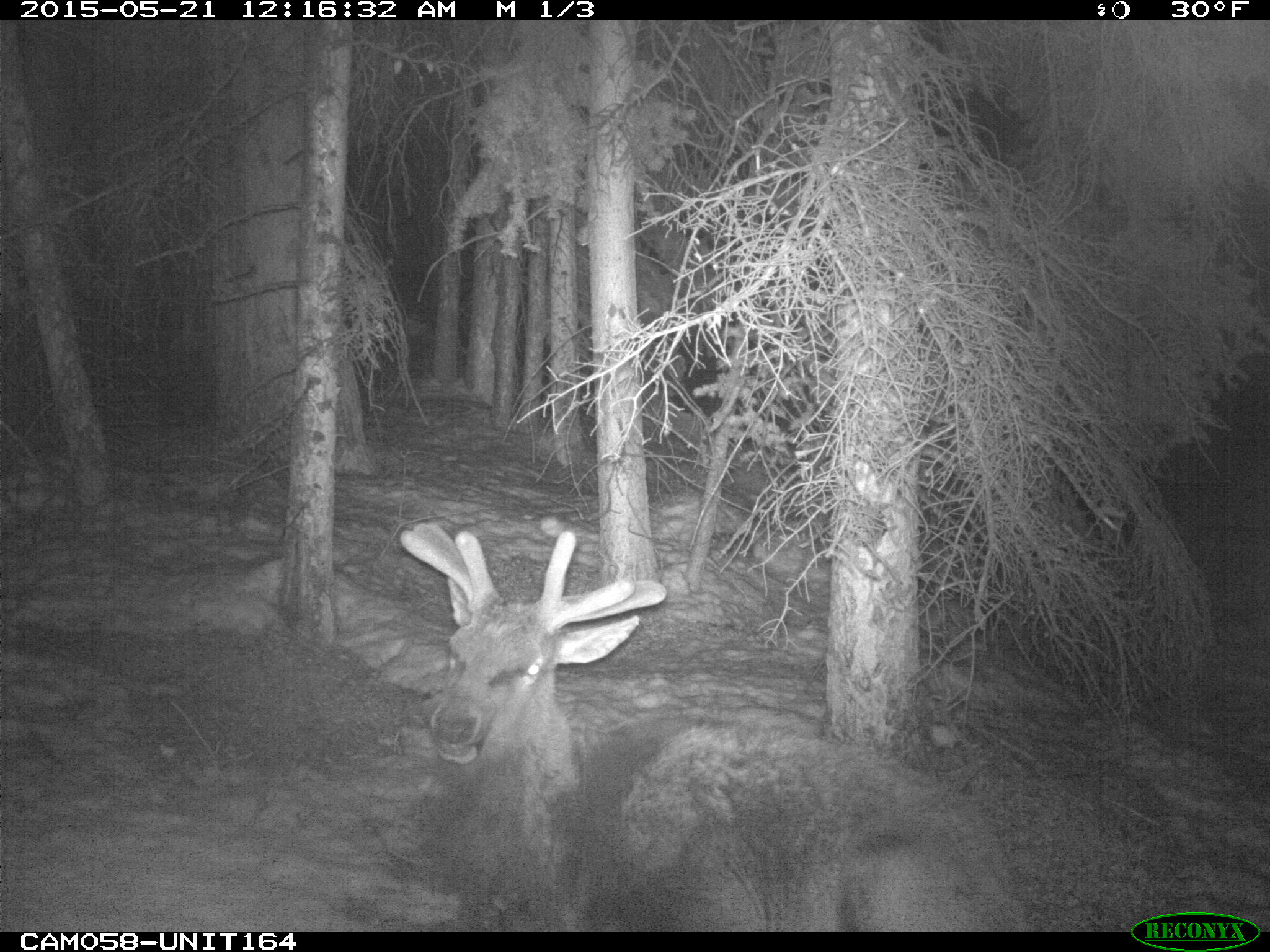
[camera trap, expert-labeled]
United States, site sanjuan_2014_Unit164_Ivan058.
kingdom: Animalia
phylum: Chordata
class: Mammalia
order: Artiodactyla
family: Cervidae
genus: Cervus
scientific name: Cervus elaphus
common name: red deer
Cervus elaphus (red deer).